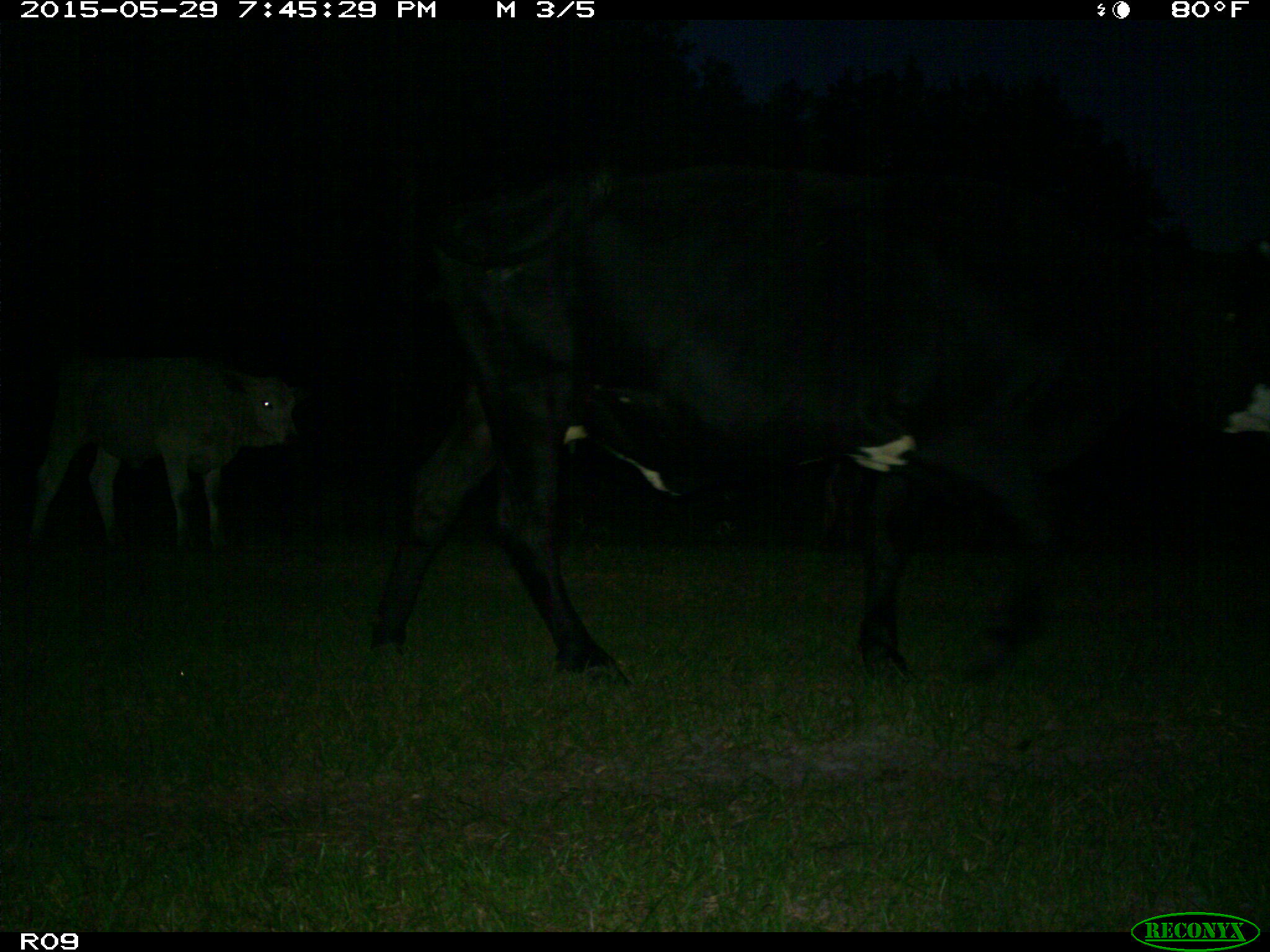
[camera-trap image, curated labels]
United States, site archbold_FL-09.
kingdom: Animalia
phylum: Chordata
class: Mammalia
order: Artiodactyla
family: Bovidae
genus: Bos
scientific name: Bos taurus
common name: domestic cow